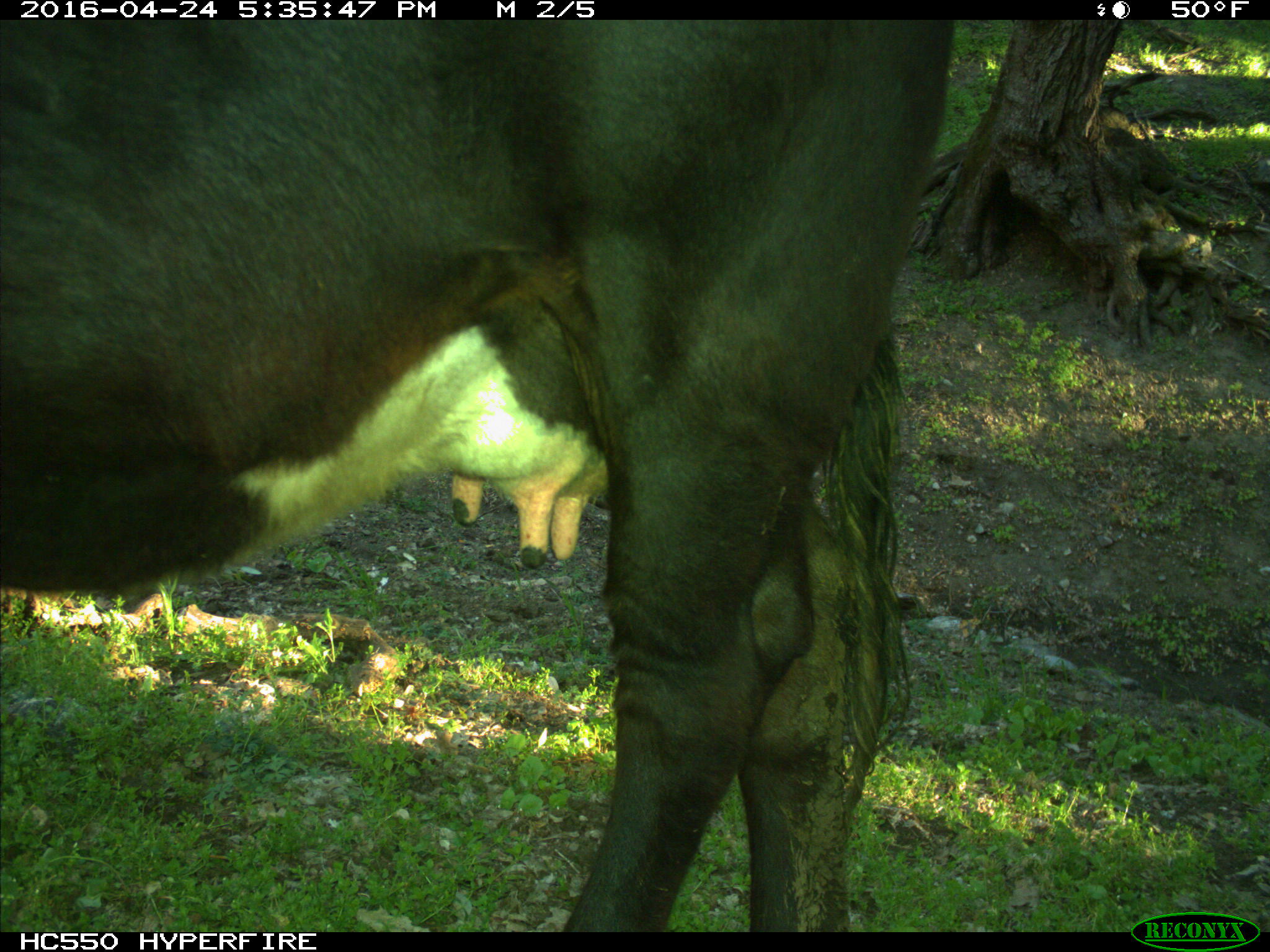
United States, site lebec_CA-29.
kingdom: Animalia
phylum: Chordata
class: Mammalia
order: Artiodactyla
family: Bovidae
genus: Bos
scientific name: Bos taurus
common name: domestic cow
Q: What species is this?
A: Bos taurus (domestic cow).